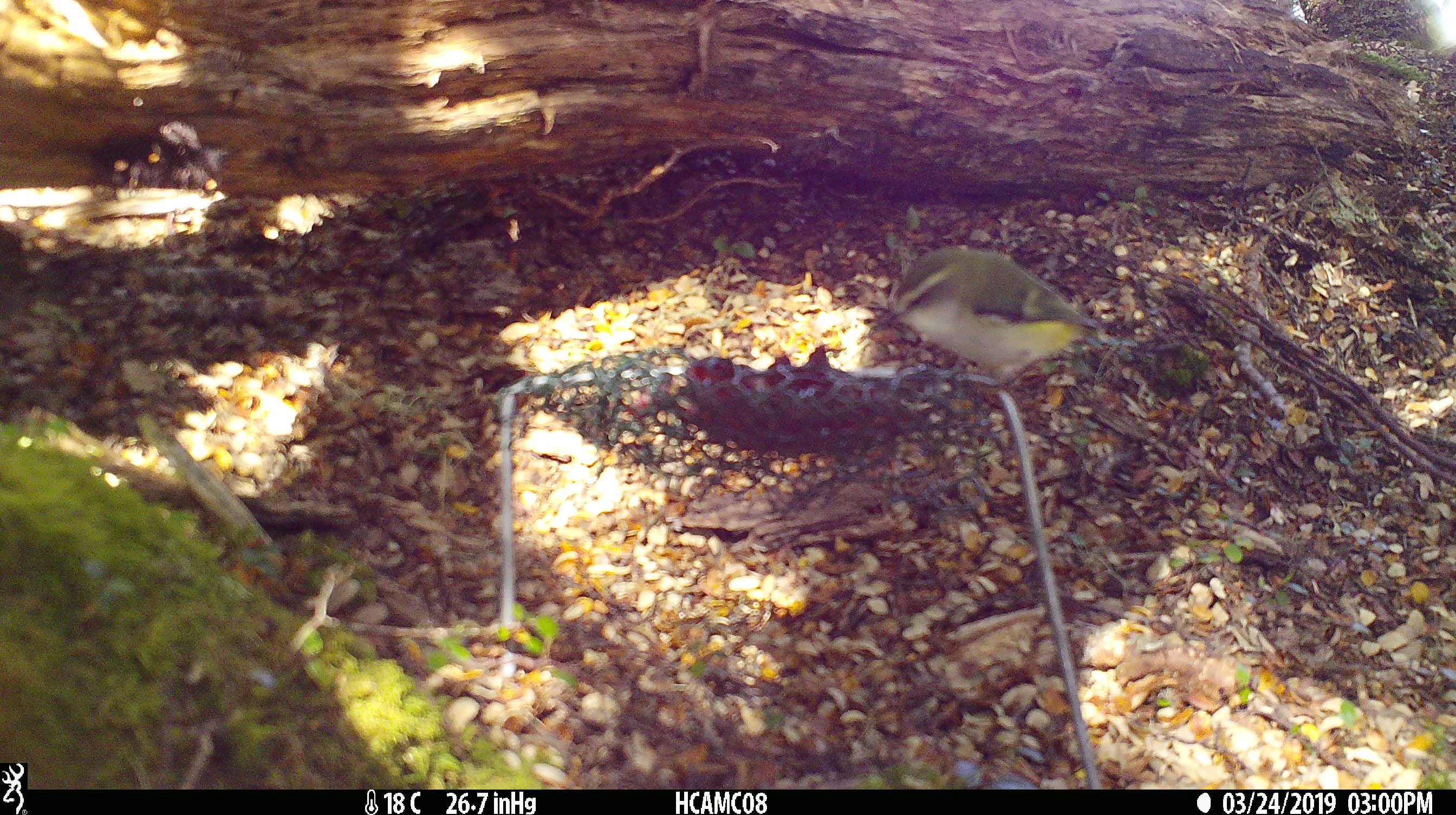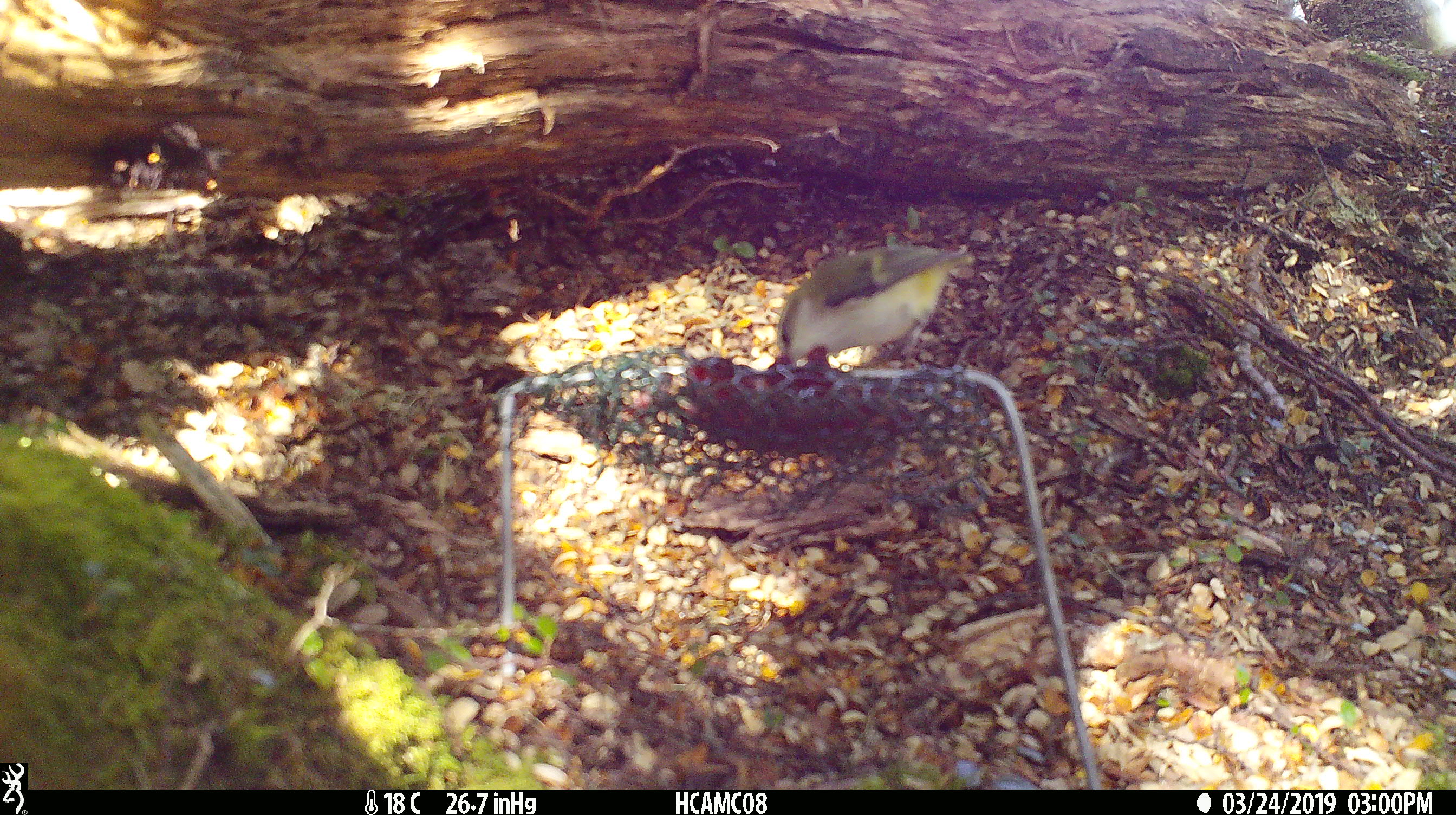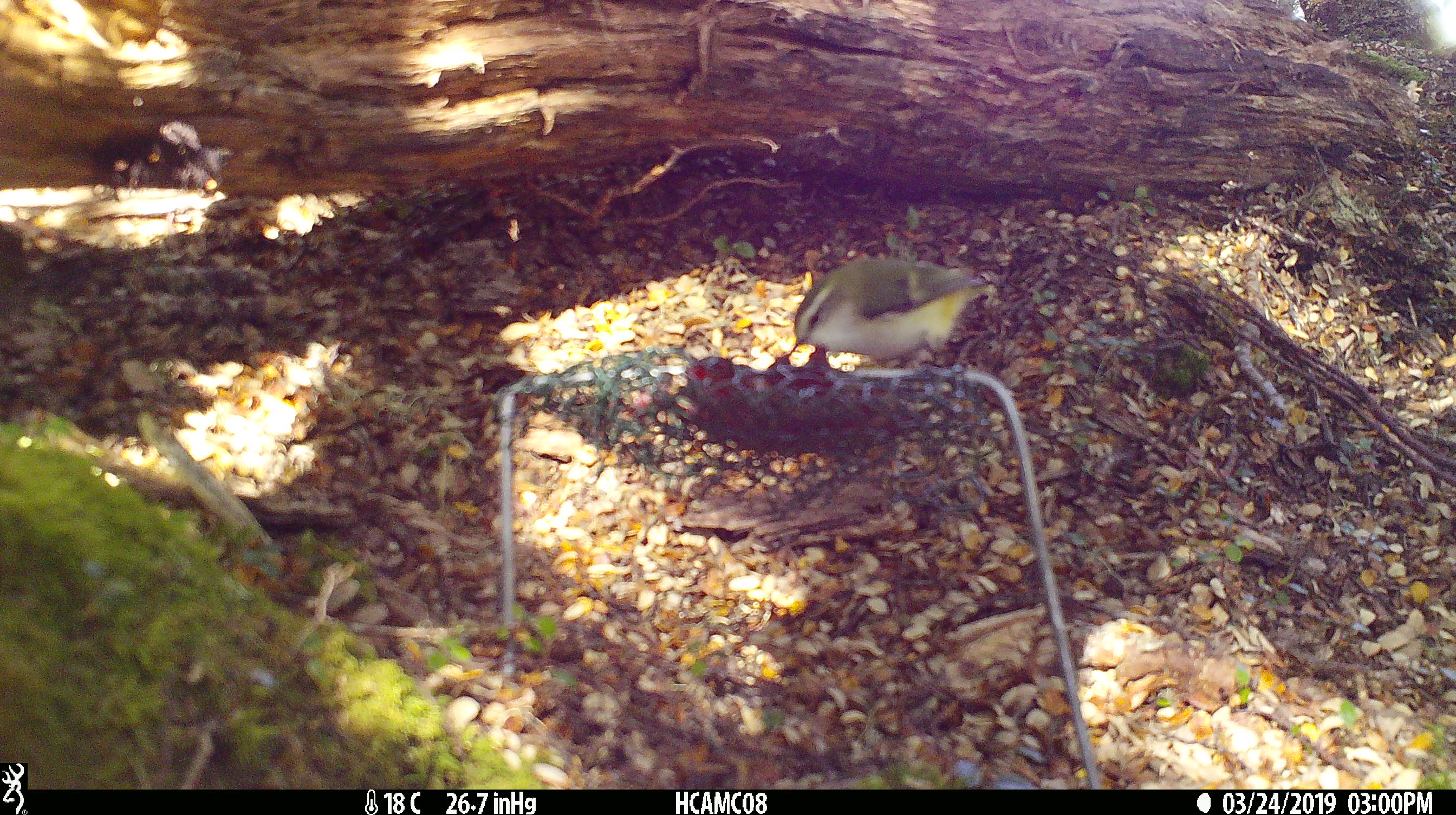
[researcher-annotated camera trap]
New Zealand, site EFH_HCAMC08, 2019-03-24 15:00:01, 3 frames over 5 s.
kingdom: Animalia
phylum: Chordata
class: Aves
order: Passeriformes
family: Acanthisittidae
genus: Acanthisitta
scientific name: Acanthisitta chloris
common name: rifleman